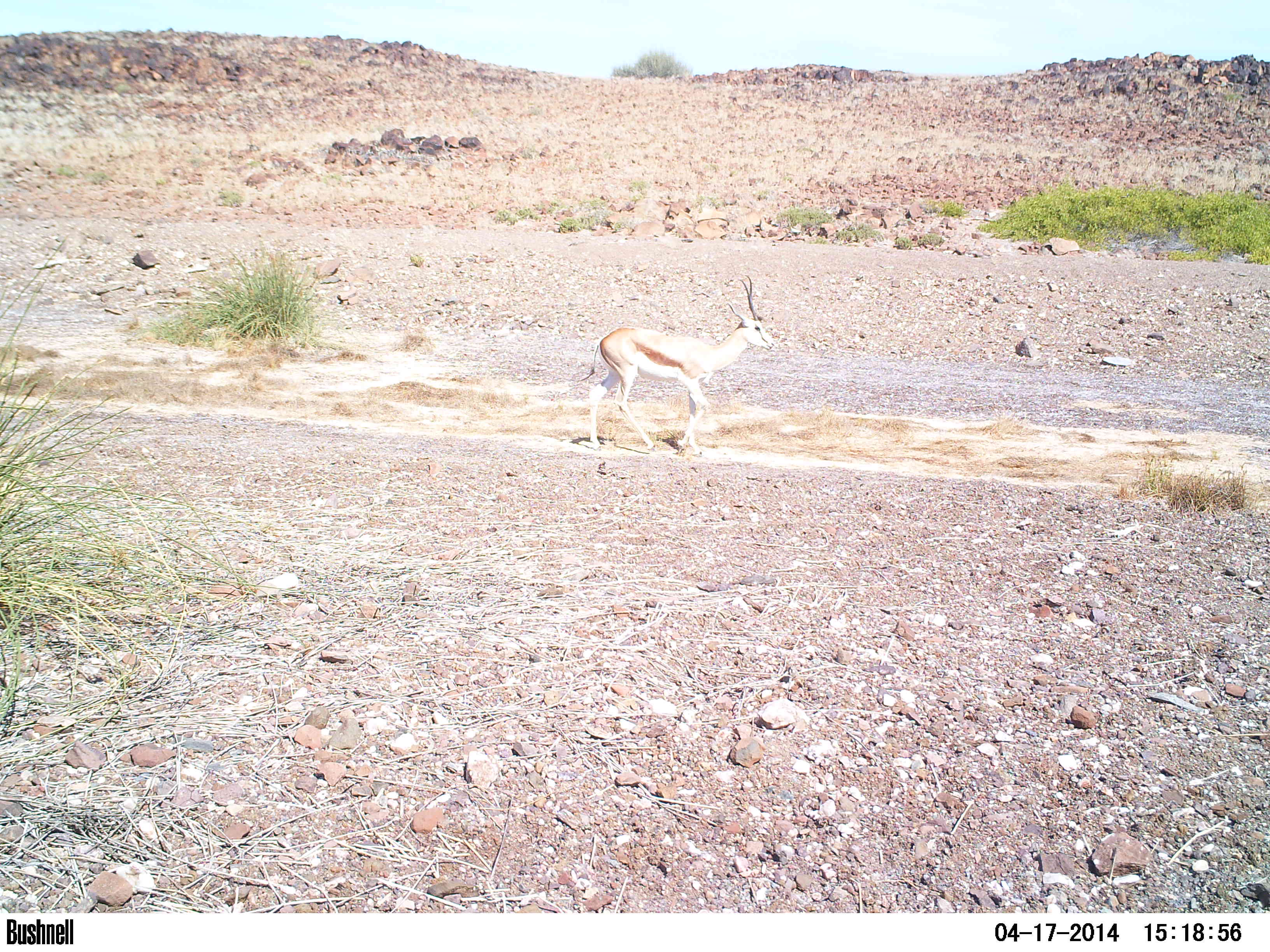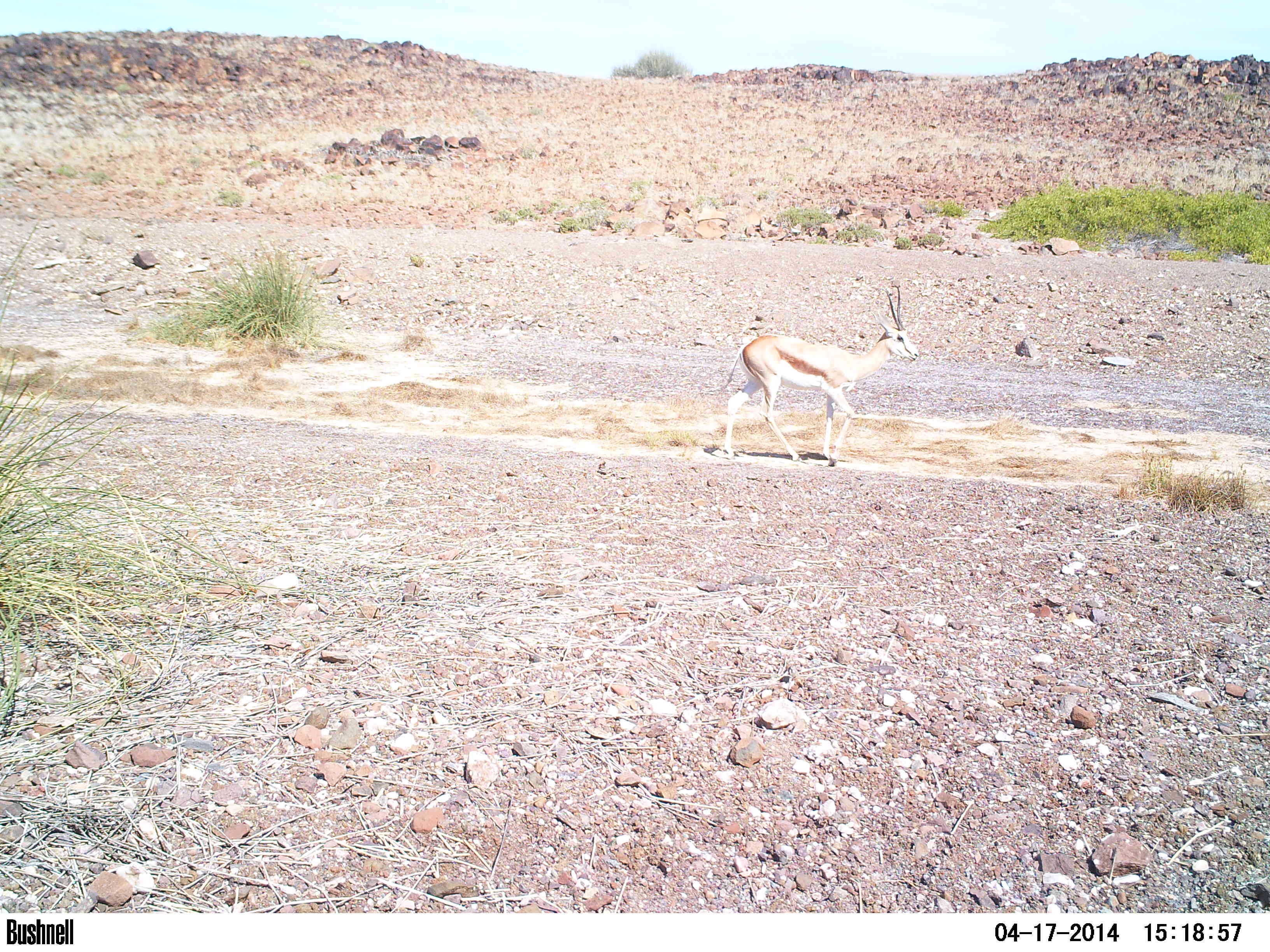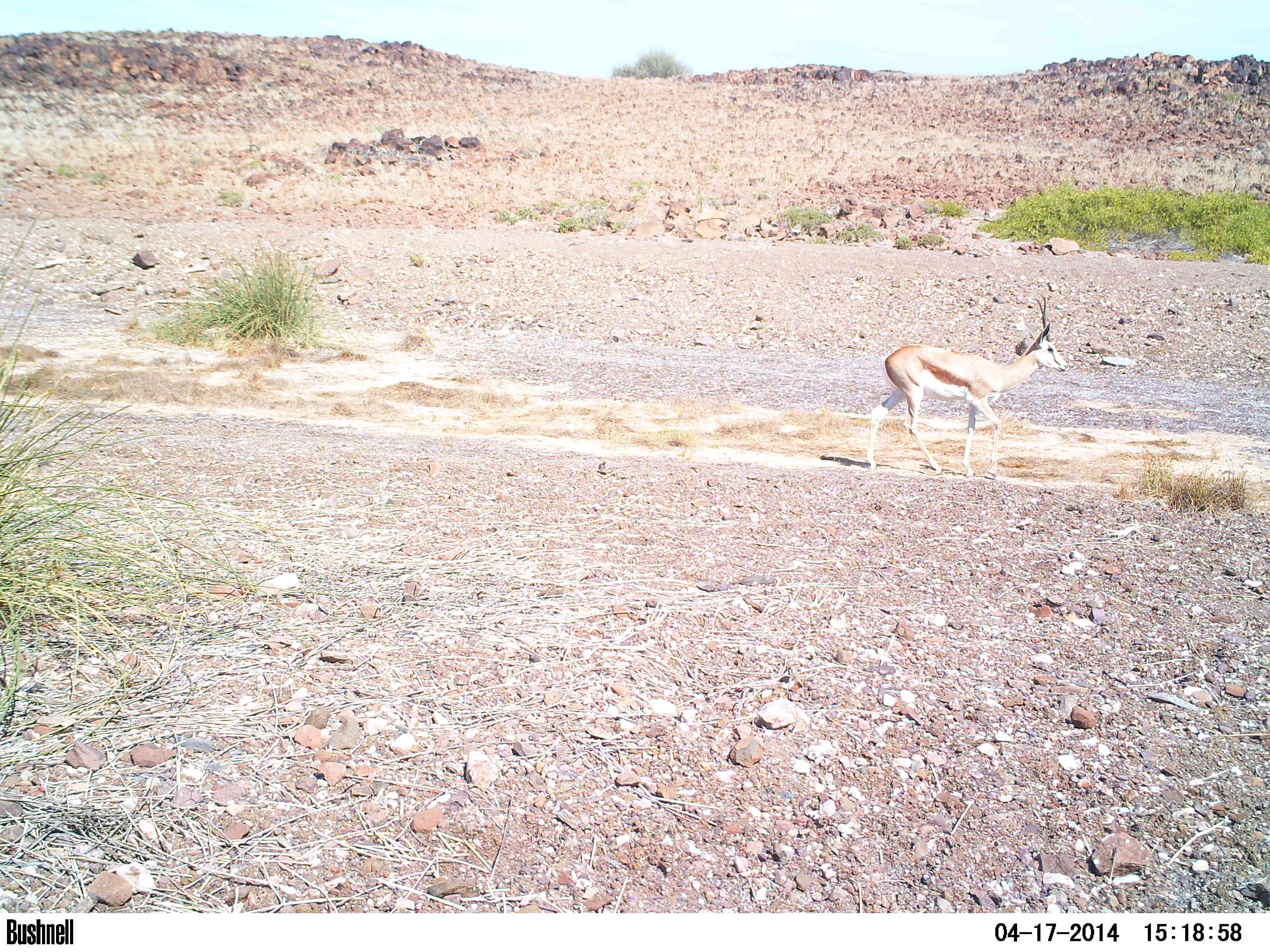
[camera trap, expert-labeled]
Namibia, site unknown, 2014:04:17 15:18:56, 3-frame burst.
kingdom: Animalia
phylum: Chordata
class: Mammalia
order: Artiodactyla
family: Bovidae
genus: Antidorcas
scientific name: Antidorcas marsupialis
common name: springbok